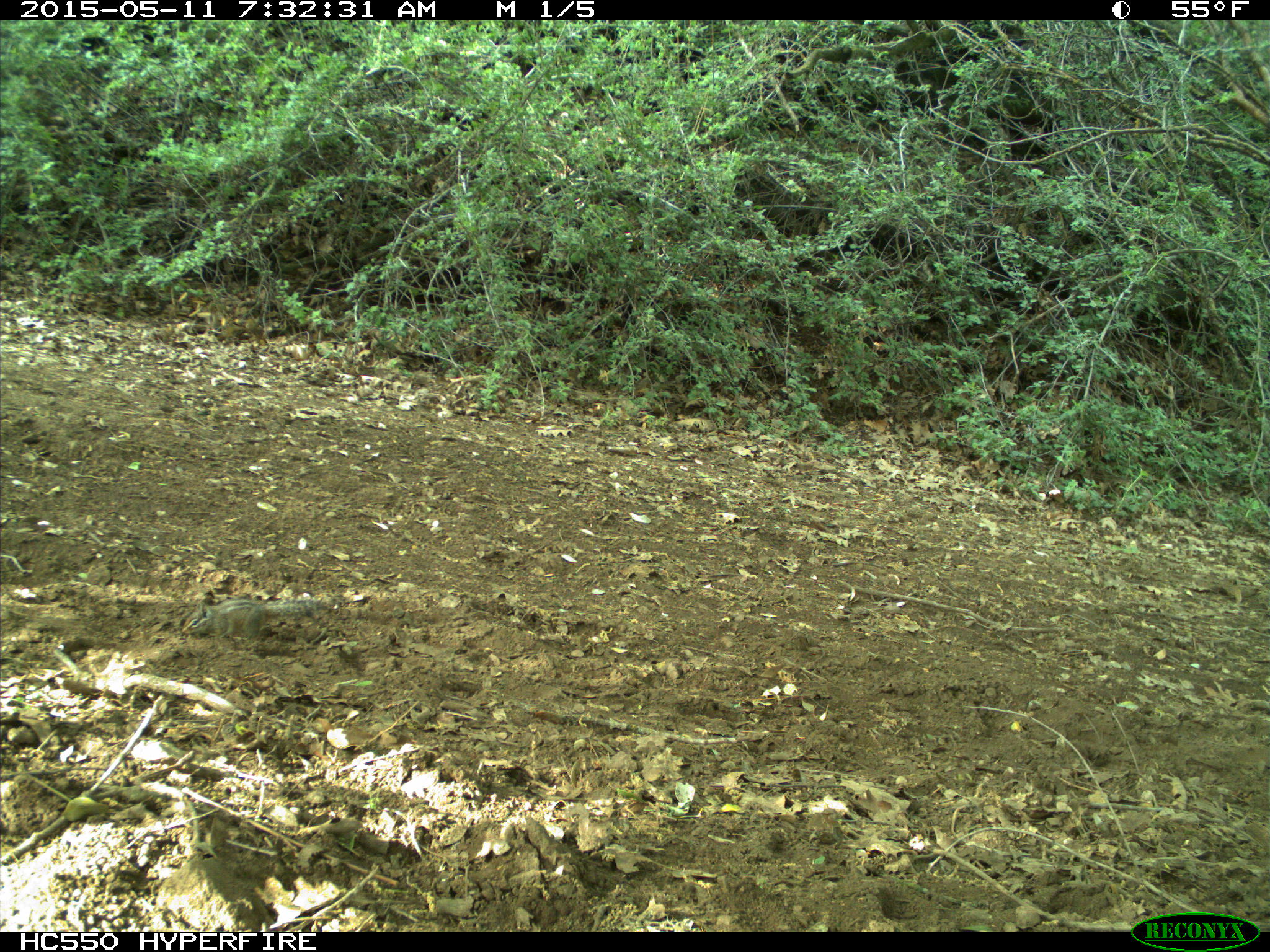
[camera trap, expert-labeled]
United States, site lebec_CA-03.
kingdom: Animalia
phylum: Chordata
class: Mammalia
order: Rodentia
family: Sciuridae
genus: Tamias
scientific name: Tamias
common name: chipmunk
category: unidentified chipmunk